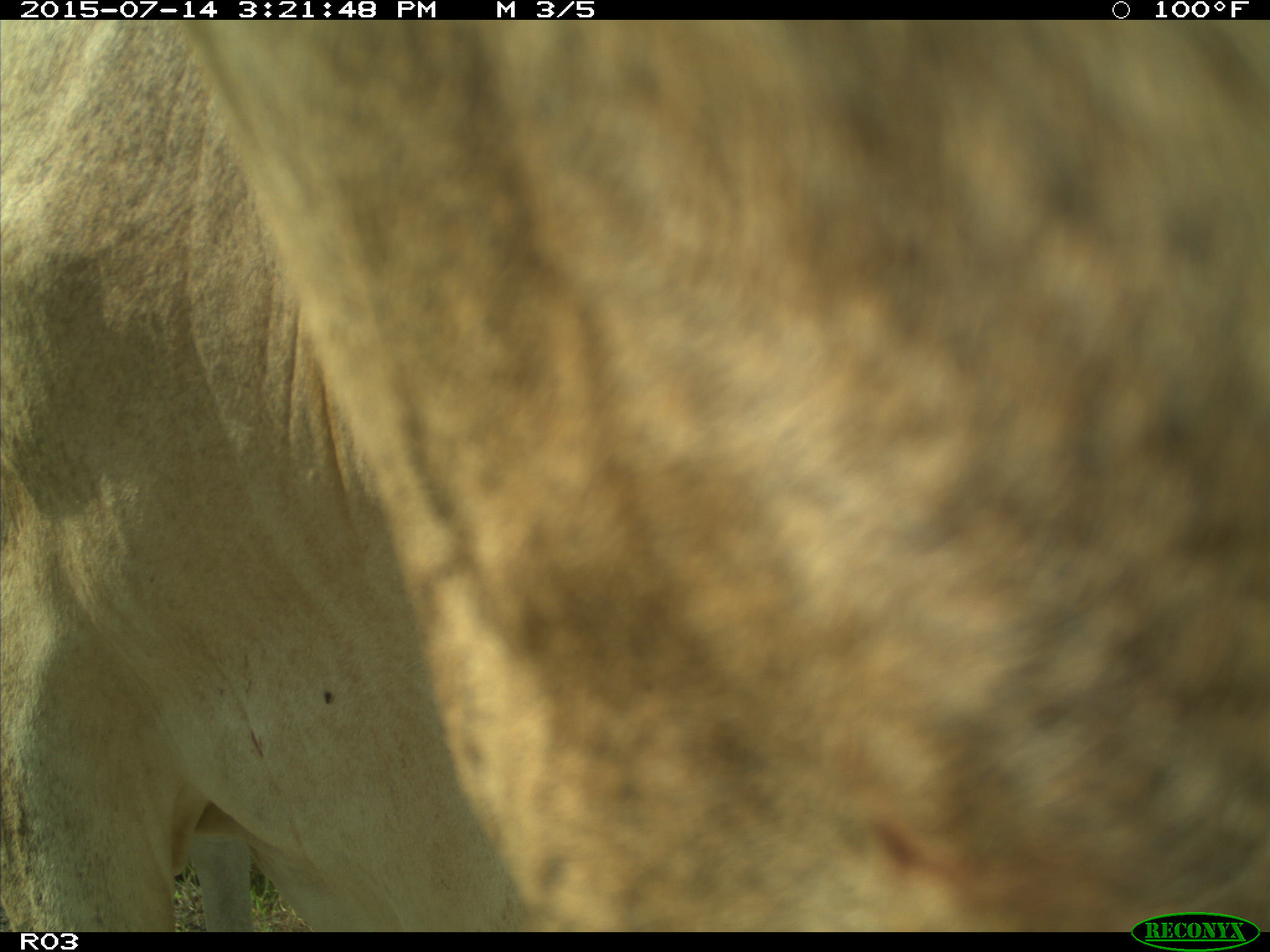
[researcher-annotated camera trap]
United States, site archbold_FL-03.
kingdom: Animalia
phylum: Chordata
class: Mammalia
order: Artiodactyla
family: Bovidae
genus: Bos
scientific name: Bos taurus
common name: domestic cow